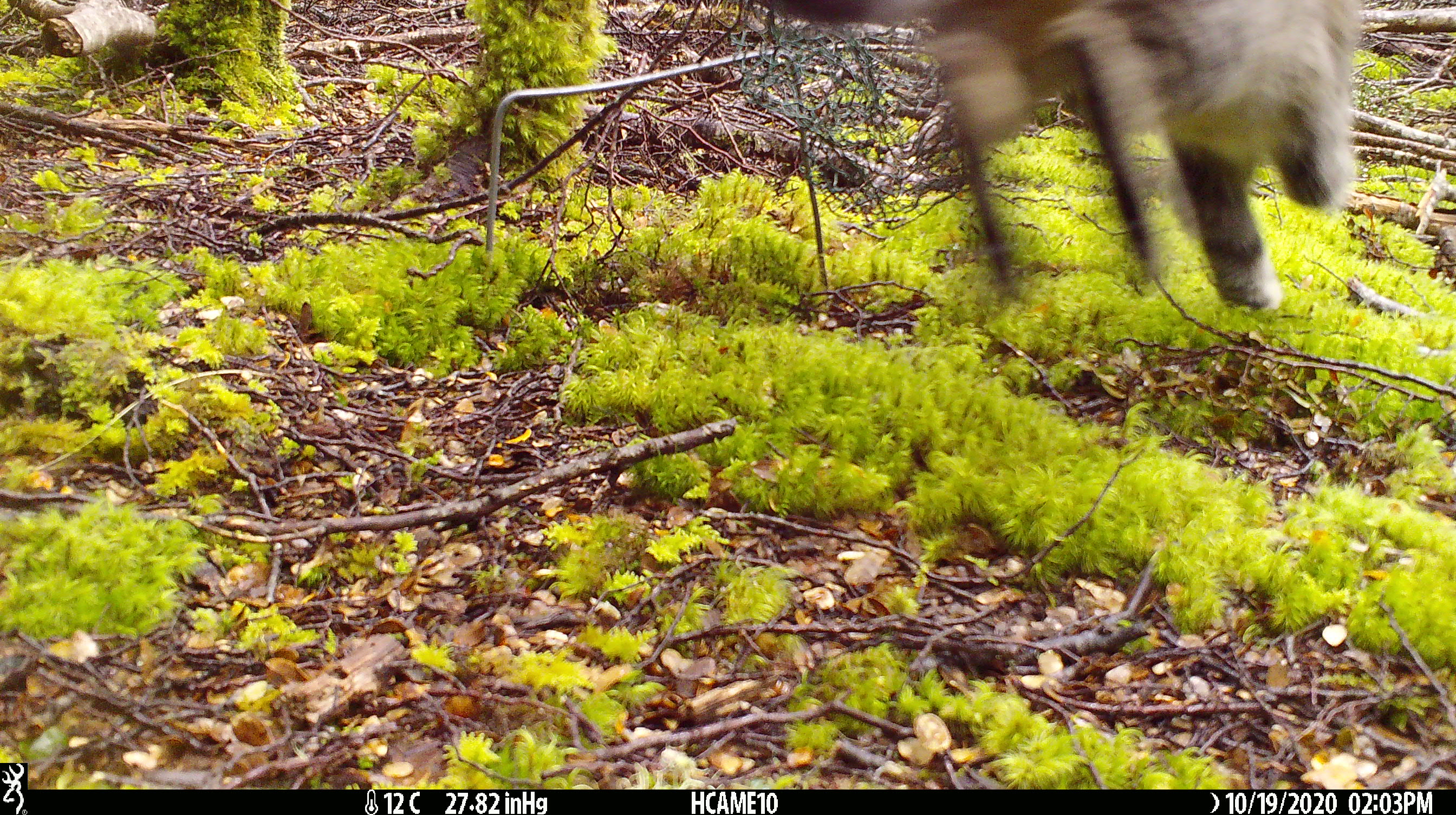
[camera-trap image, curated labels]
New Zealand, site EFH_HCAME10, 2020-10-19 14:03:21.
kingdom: Animalia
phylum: Chordata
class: Mammalia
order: Carnivora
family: Felidae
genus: Felis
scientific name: Felis catus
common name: domestic cat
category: cat